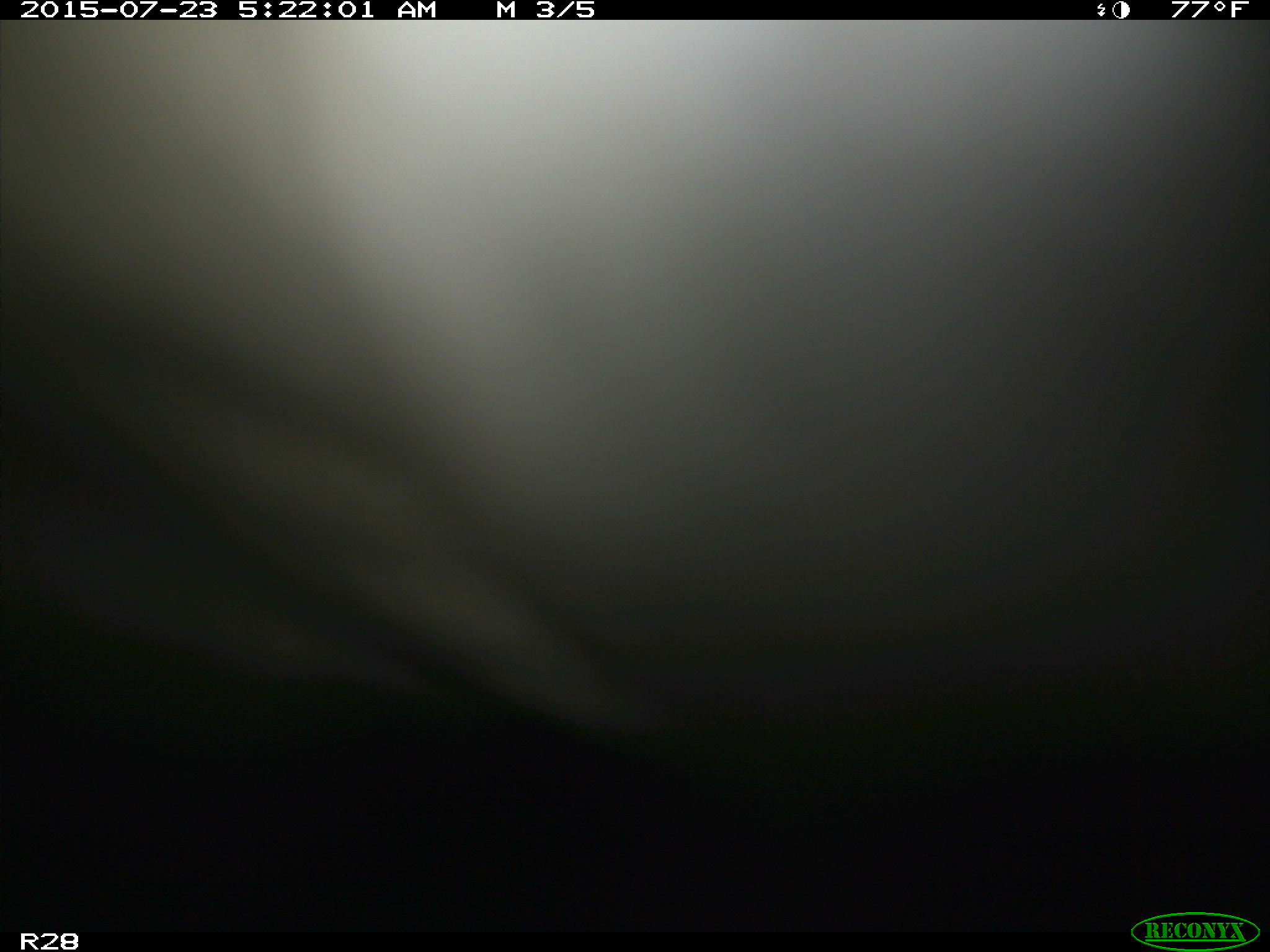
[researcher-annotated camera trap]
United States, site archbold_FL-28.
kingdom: Animalia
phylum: Chordata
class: Mammalia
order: Artiodactyla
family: Bovidae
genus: Bos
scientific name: Bos taurus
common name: domestic cow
Bos taurus (domestic cow).